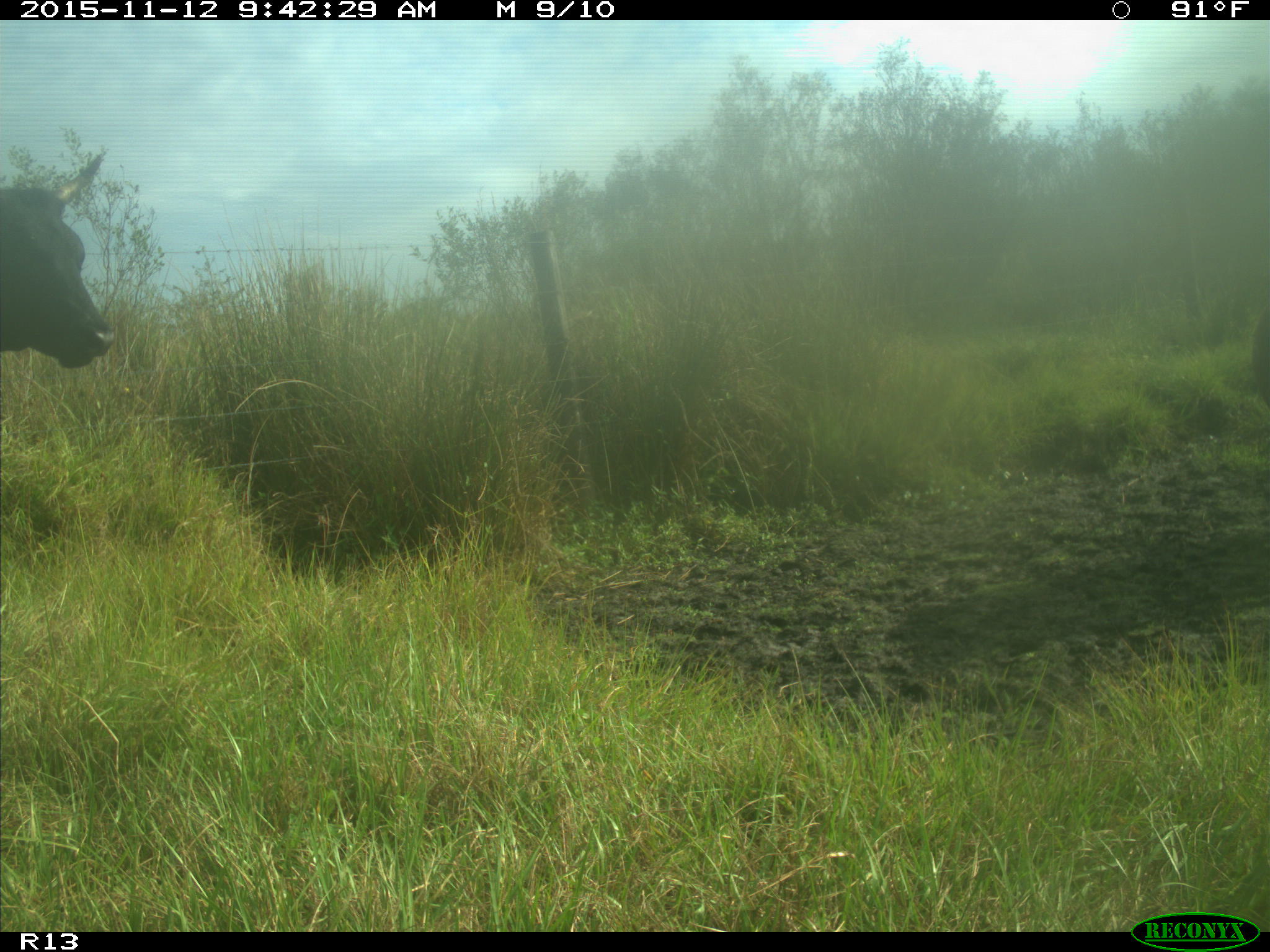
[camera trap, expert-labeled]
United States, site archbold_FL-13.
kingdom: Animalia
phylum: Chordata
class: Mammalia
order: Artiodactyla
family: Bovidae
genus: Bos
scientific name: Bos taurus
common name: domestic cow